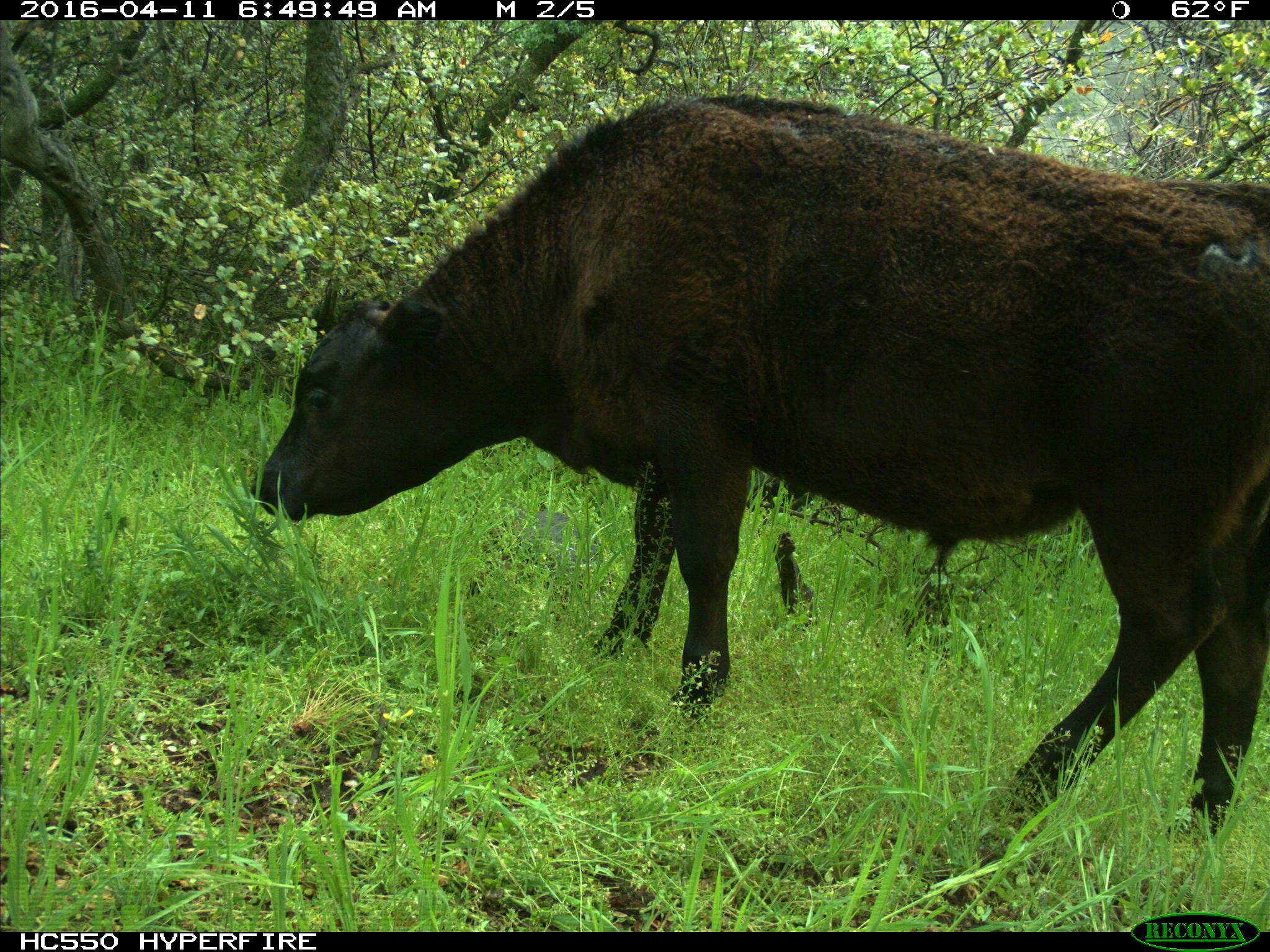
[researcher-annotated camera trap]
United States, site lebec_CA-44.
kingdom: Animalia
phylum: Chordata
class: Mammalia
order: Artiodactyla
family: Bovidae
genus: Bos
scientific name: Bos taurus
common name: domestic cow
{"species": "Bos taurus (domestic cow)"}